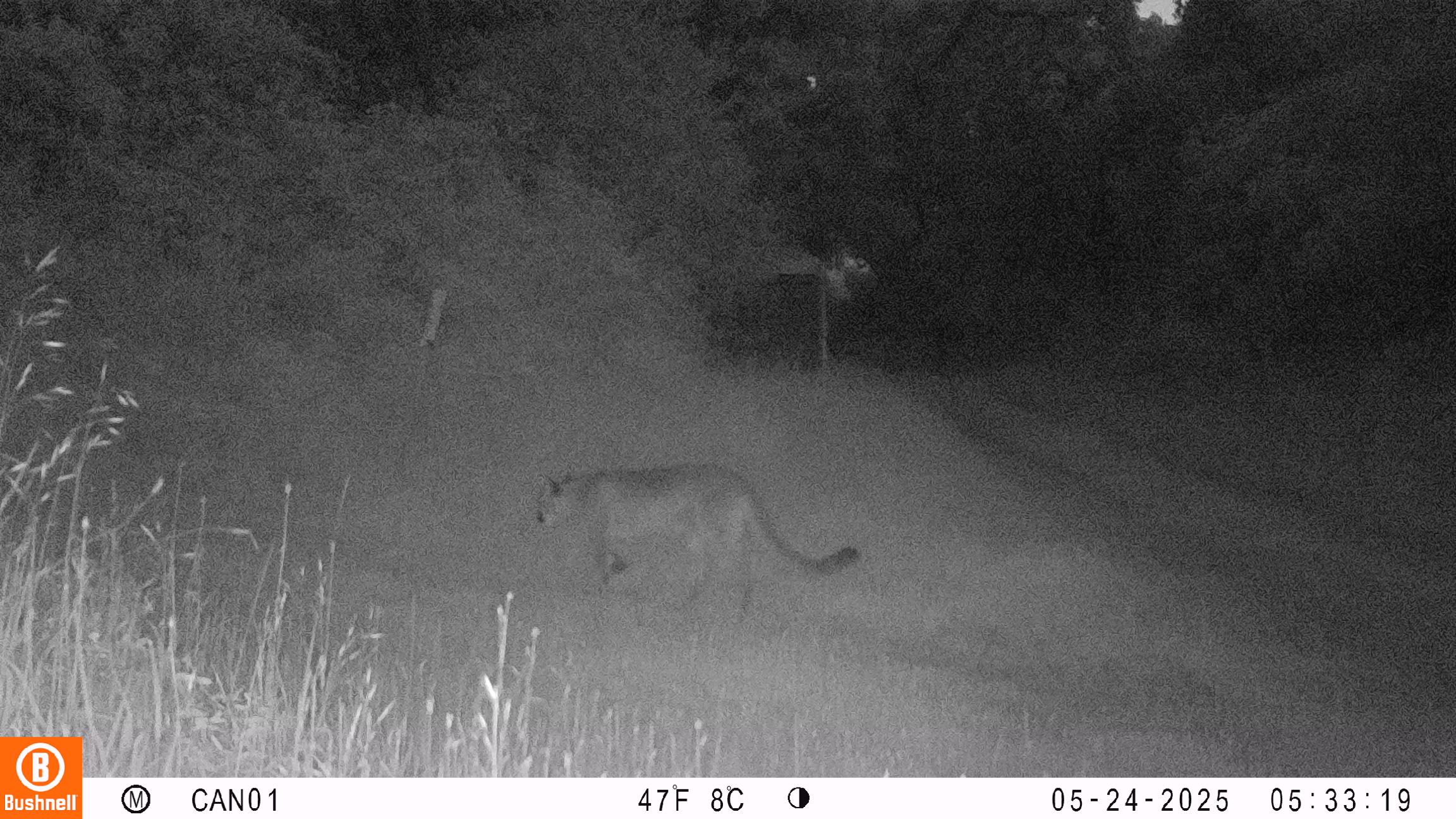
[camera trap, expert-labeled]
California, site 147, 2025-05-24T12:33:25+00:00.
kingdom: Animalia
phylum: Chordata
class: Mammalia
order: Carnivora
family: Felidae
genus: Puma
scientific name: Puma concolor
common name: puma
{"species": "puma (Puma concolor)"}